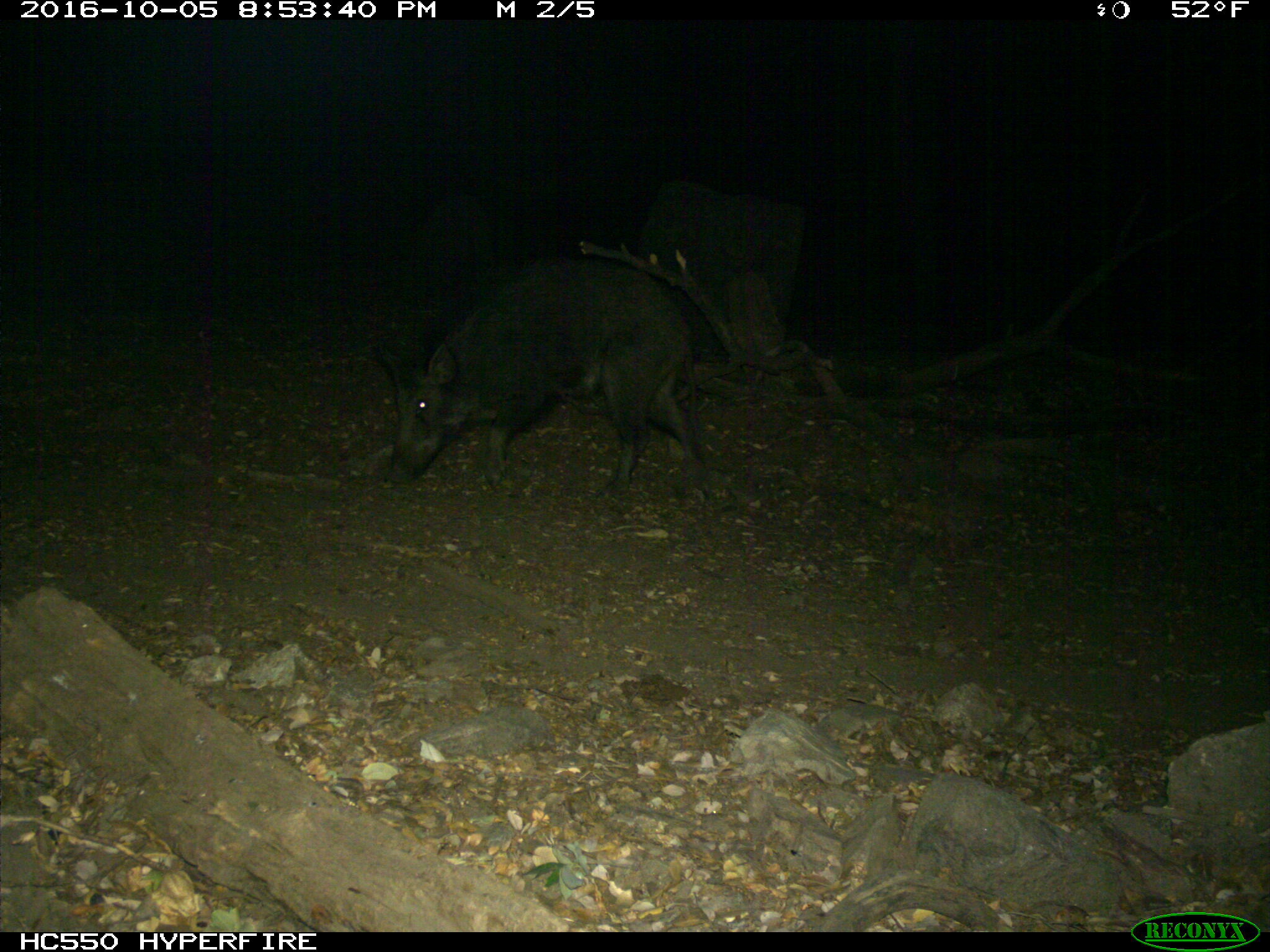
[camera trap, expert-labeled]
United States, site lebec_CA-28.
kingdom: Animalia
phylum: Chordata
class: Mammalia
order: Artiodactyla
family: Suidae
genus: Sus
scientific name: Sus scrofa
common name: wild boar